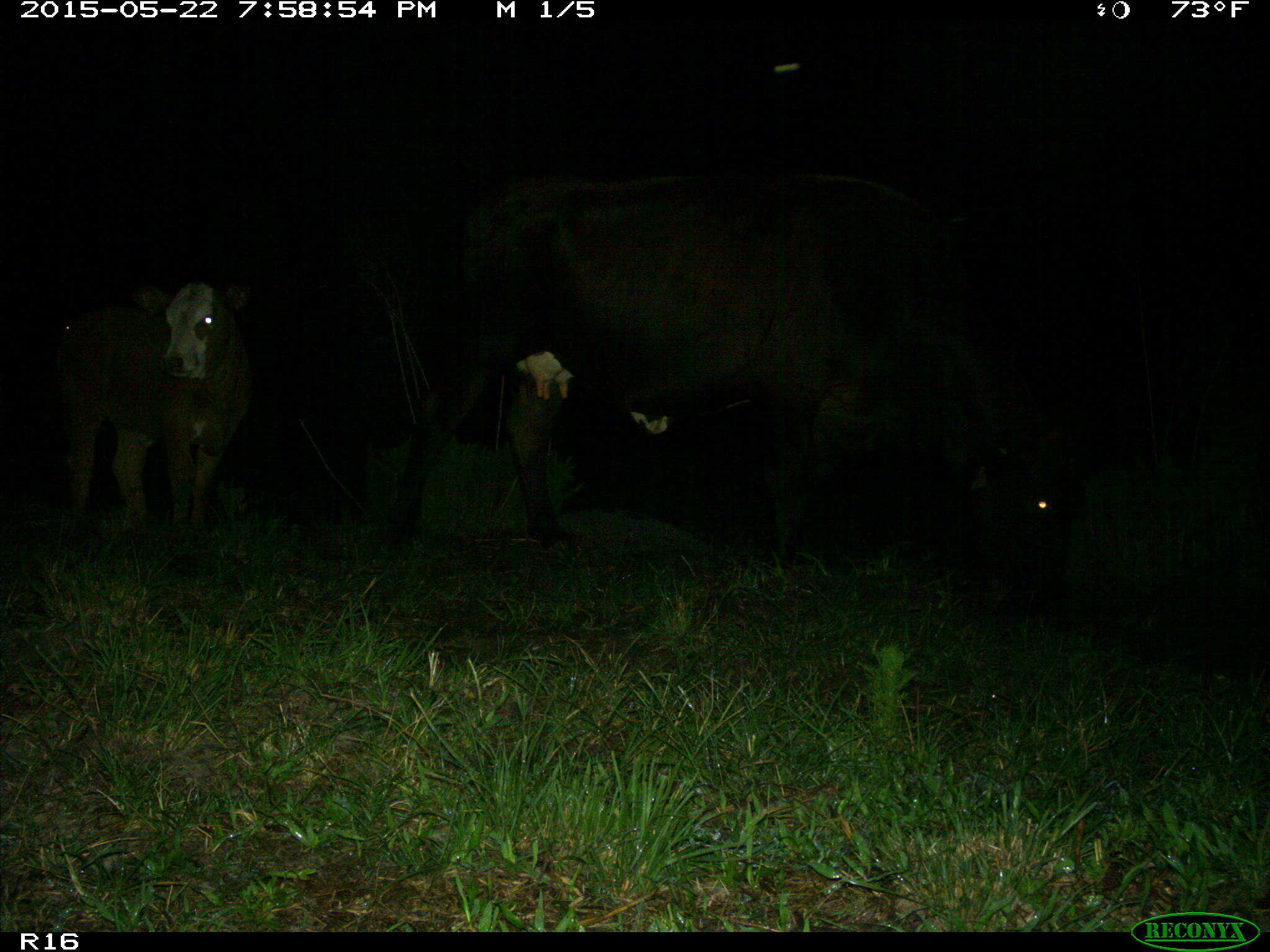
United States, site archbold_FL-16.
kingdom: Animalia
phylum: Chordata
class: Mammalia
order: Artiodactyla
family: Bovidae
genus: Bos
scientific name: Bos taurus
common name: domestic cow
Bos taurus (domestic cow).